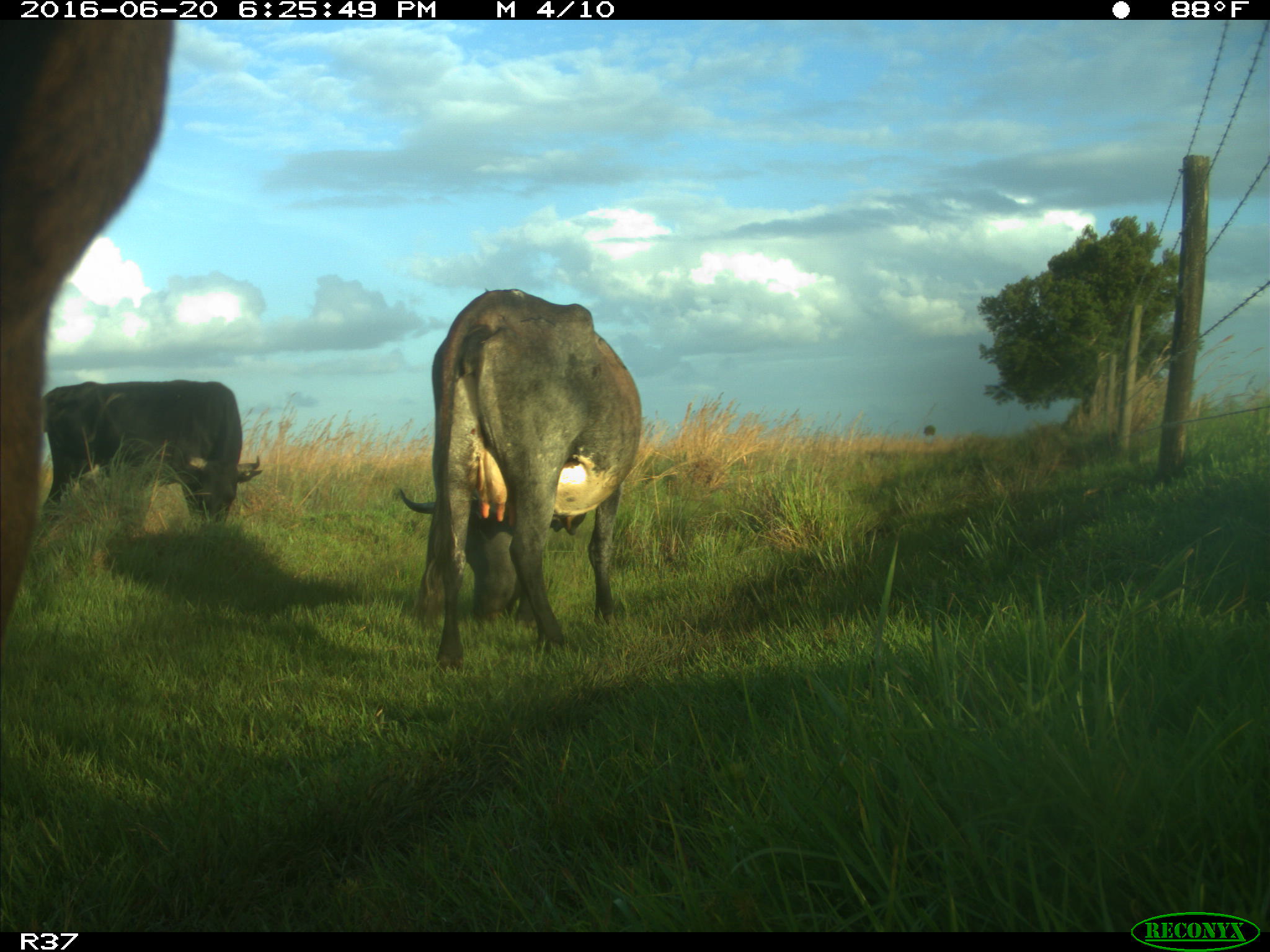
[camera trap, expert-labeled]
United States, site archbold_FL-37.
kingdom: Animalia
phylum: Chordata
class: Mammalia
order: Artiodactyla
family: Bovidae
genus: Bos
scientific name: Bos taurus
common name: domestic cow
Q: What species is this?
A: Bos taurus (domestic cow).